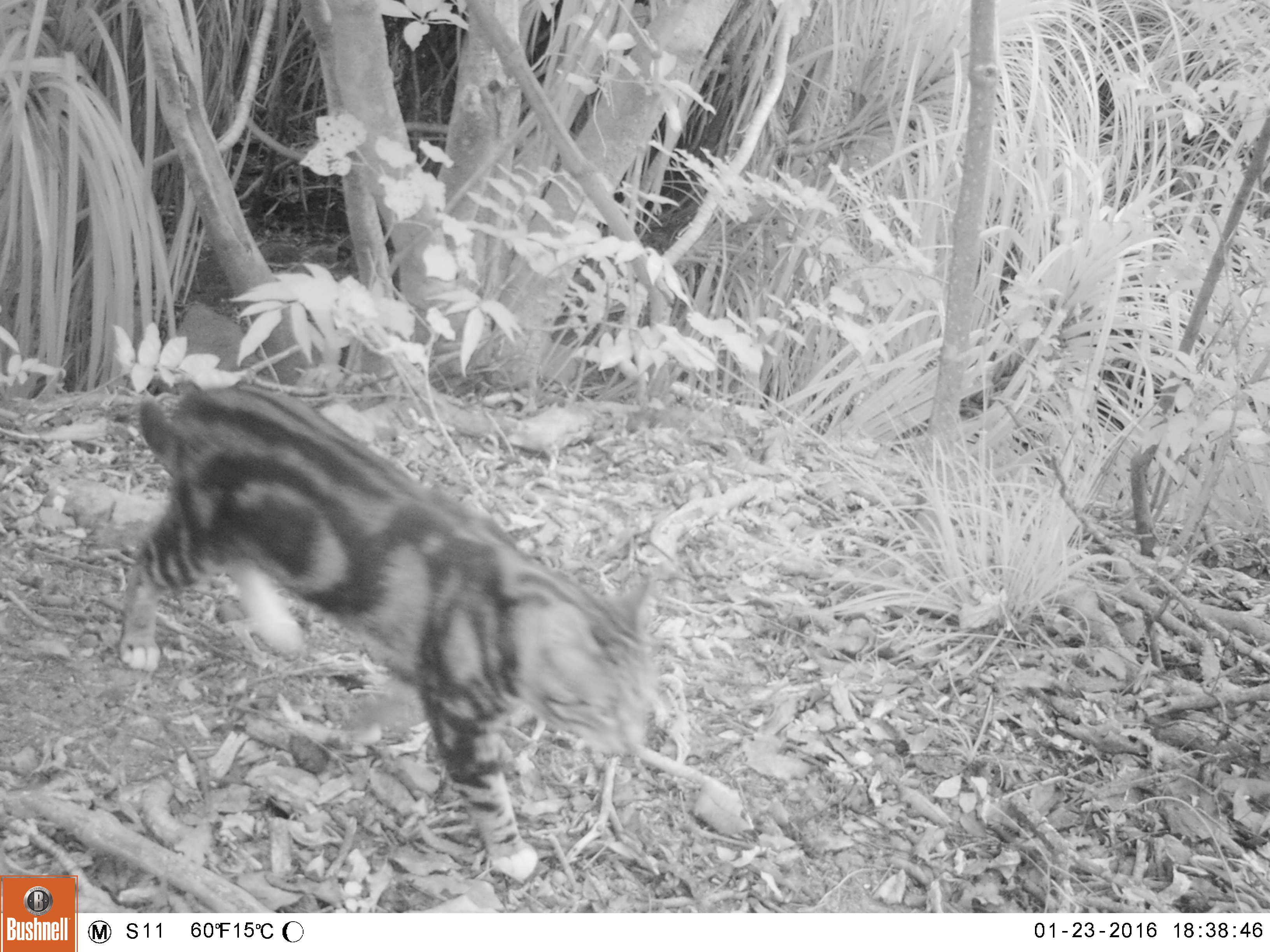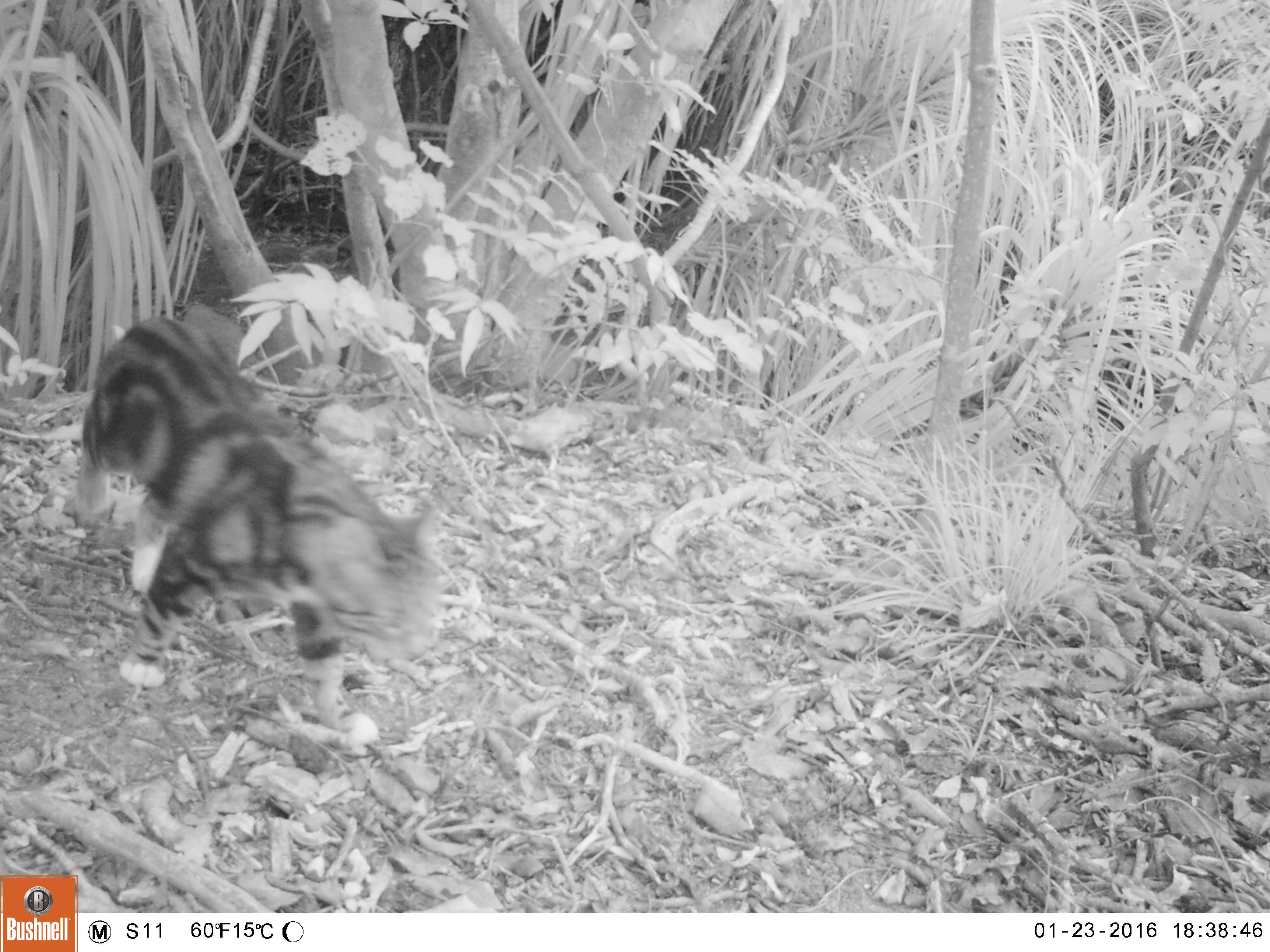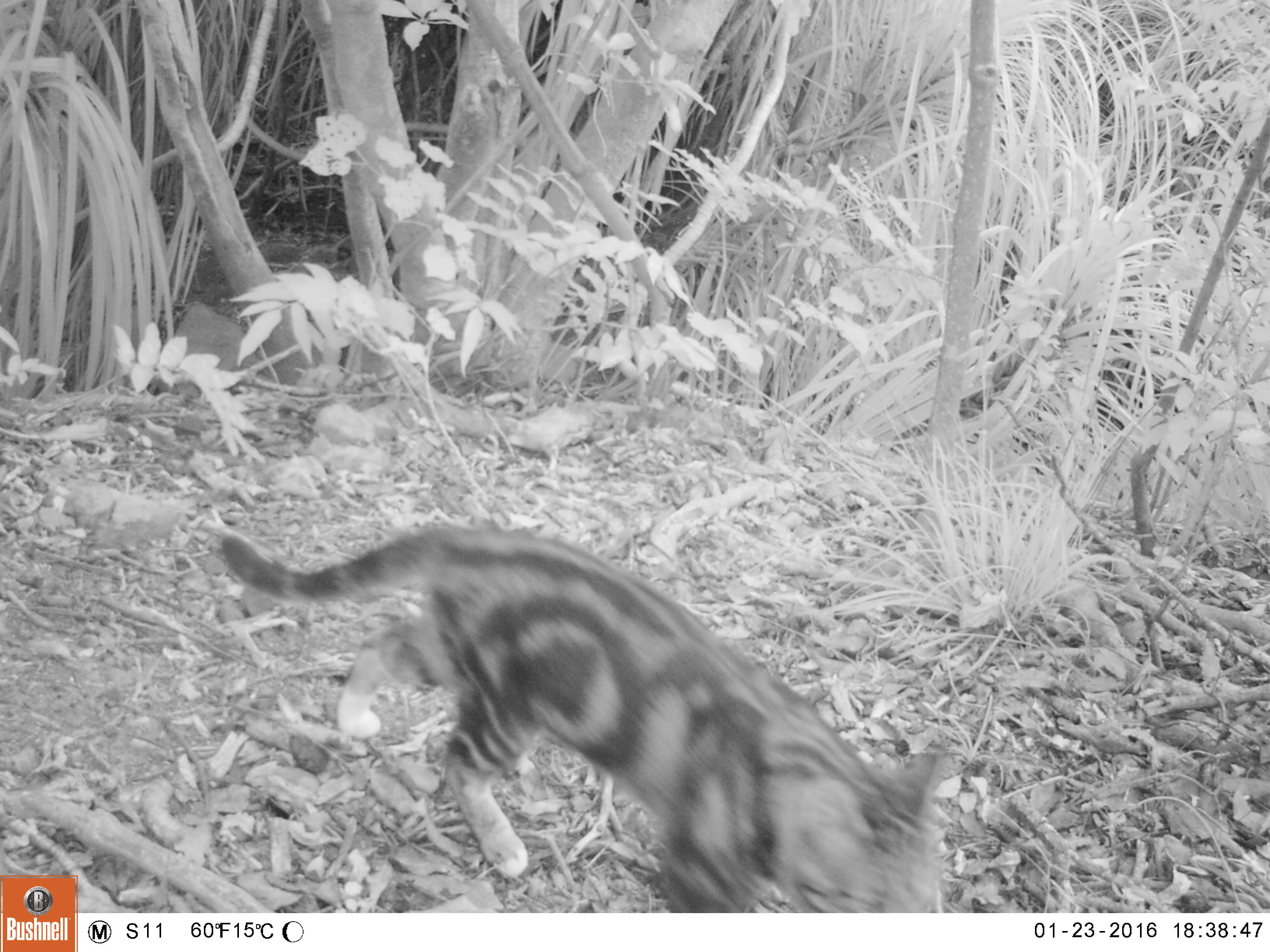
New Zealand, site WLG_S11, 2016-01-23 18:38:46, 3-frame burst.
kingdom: Animalia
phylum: Chordata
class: Mammalia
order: Carnivora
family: Felidae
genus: Felis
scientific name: Felis catus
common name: domestic cat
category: cat